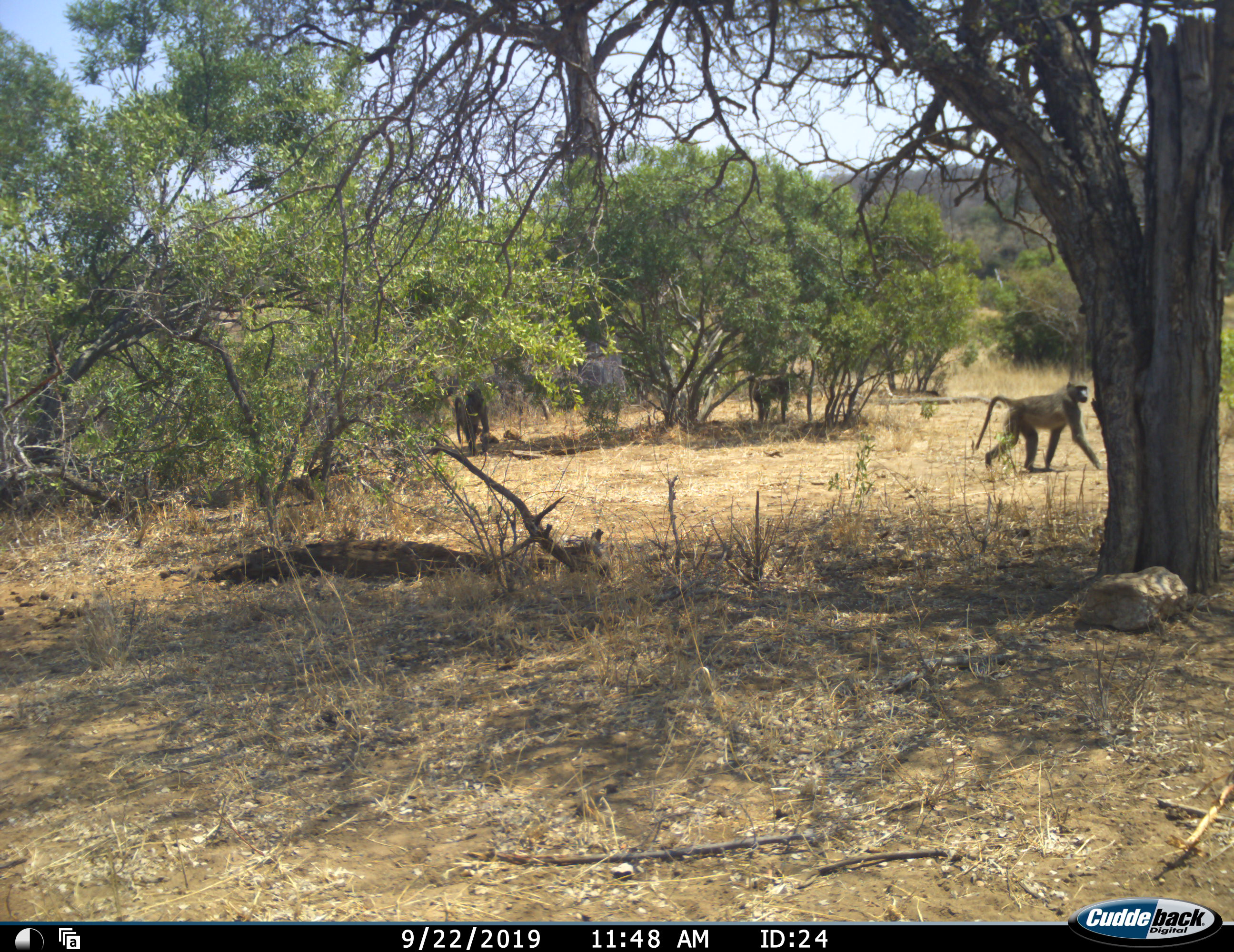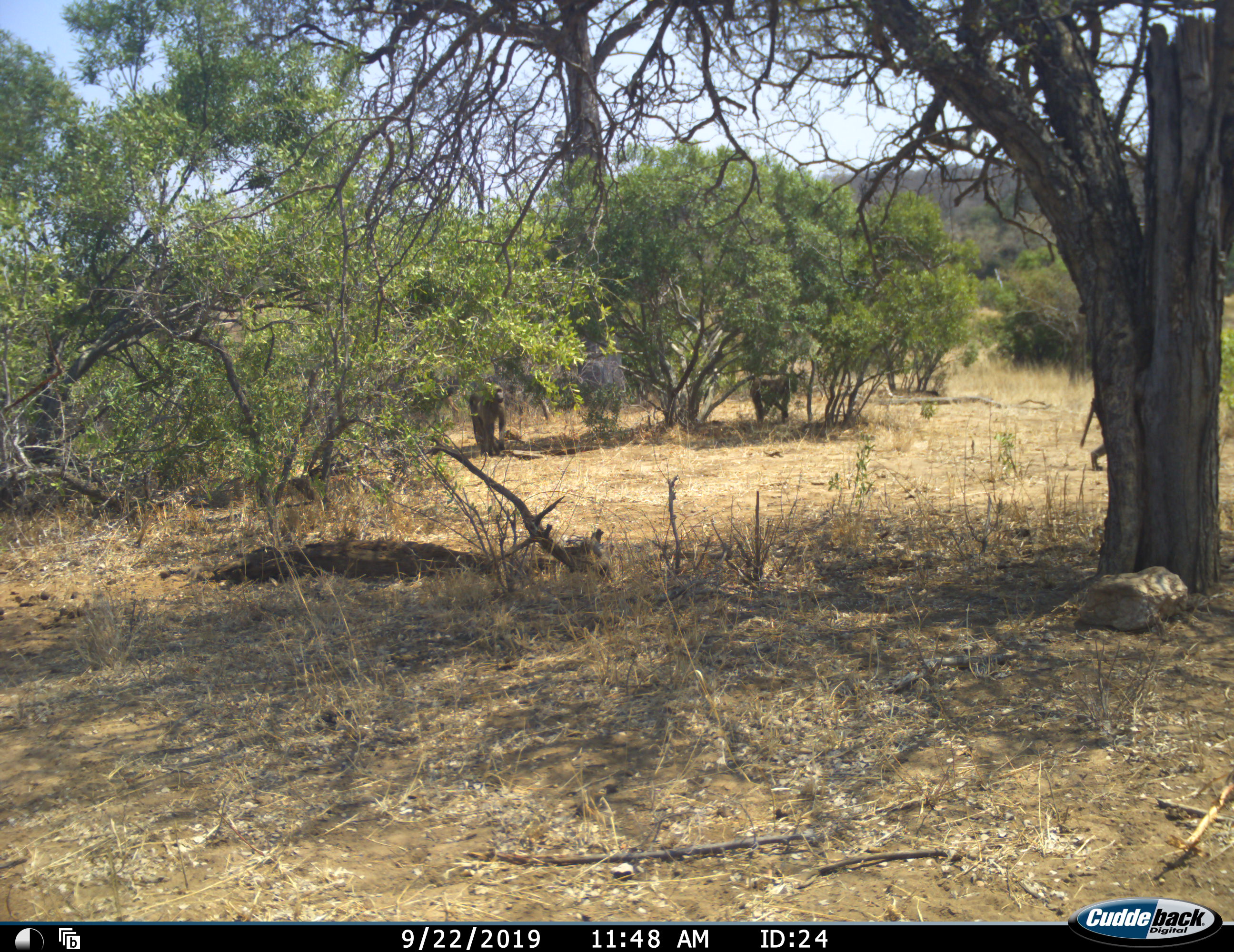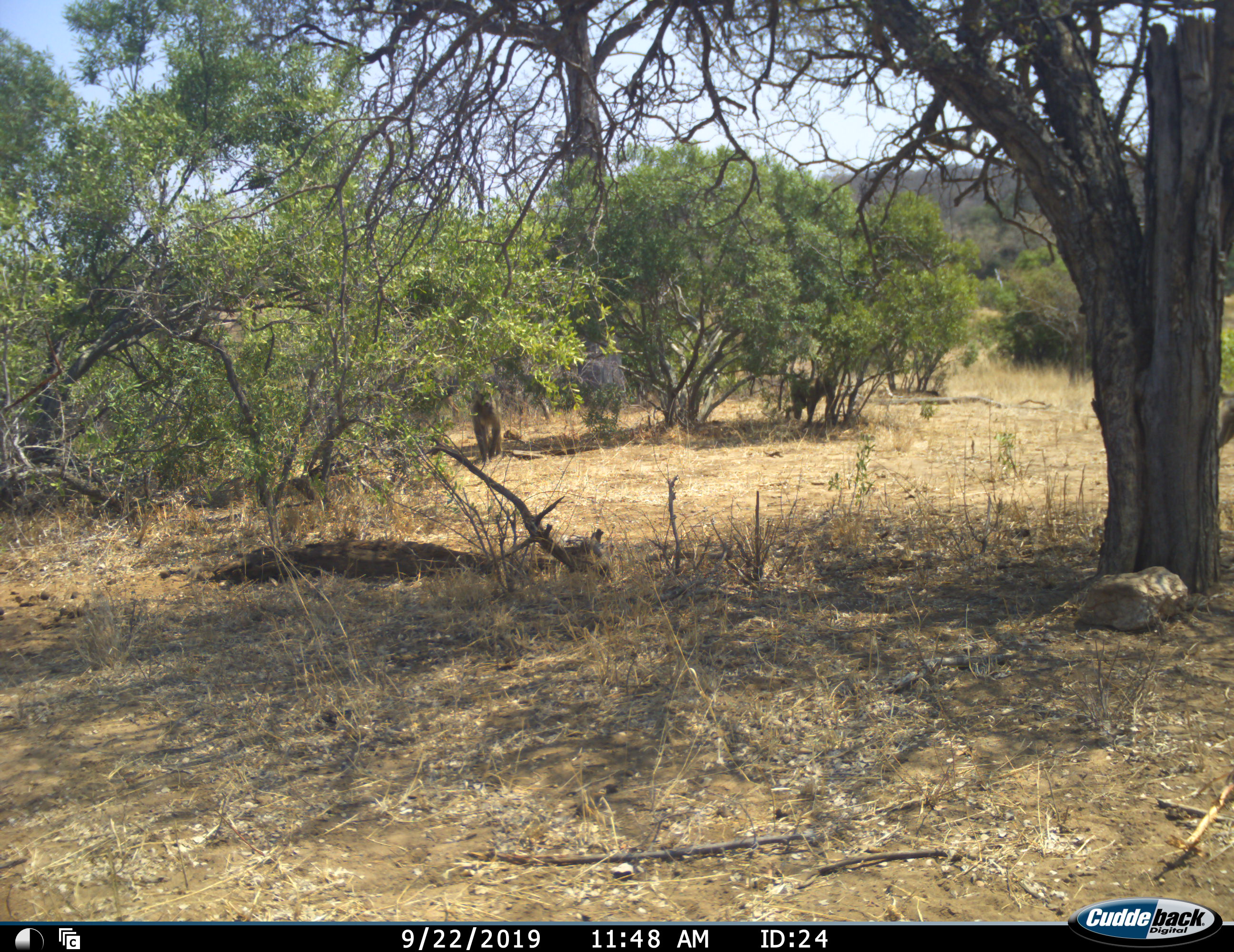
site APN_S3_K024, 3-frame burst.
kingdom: Animalia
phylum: Chordata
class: Mammalia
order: Primates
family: Cercopithecidae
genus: Papio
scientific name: Papio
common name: baboon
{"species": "baboon (Papio)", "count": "3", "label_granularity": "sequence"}